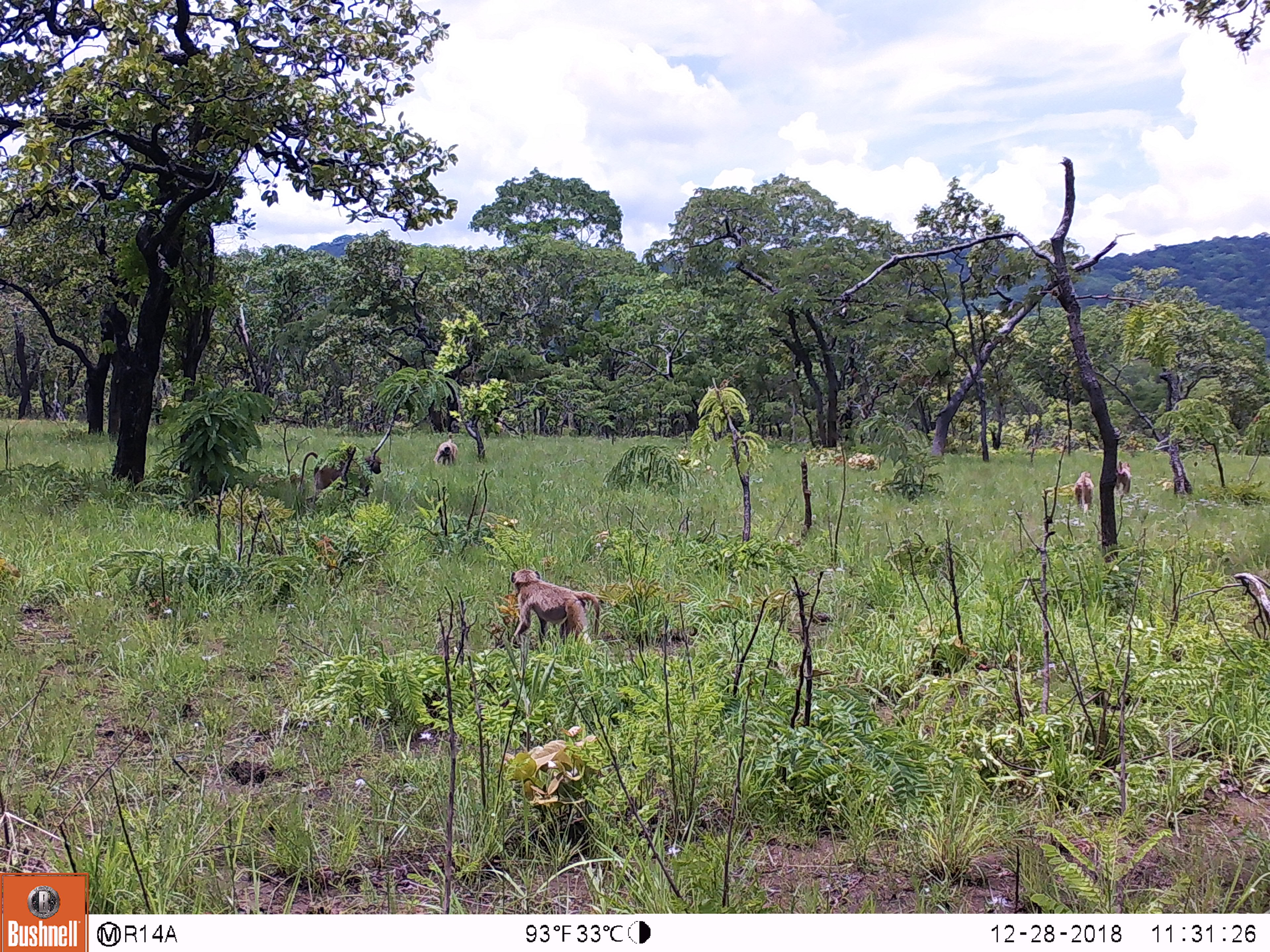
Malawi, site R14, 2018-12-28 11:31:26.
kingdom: Animalia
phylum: Chordata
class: Mammalia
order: Primates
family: Cercopithecidae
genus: Papio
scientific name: Papio cynocephalus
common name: yellow baboon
Yellow baboon (Papio cynocephalus), count 5.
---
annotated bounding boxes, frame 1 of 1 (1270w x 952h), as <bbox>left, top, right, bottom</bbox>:
yellow baboon: <bbox>506, 564, 601, 656</bbox>; <bbox>297, 448, 386, 506</bbox>; <bbox>430, 431, 461, 471</bbox>; <bbox>1070, 468, 1095, 514</bbox>; <bbox>1111, 461, 1135, 493</bbox>